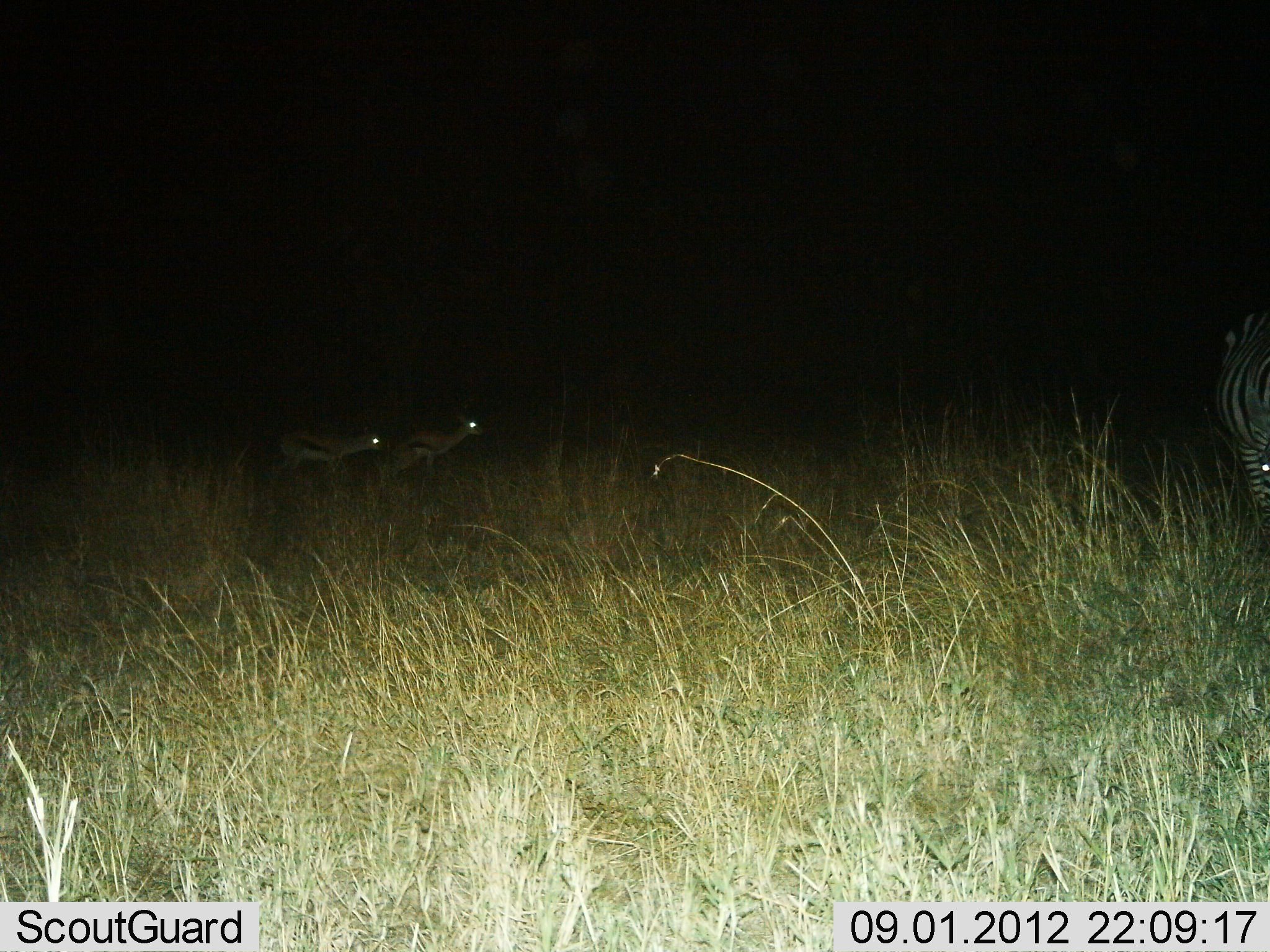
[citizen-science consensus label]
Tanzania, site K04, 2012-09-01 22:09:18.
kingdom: Animalia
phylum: Chordata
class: Mammalia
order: Artiodactyla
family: Bovidae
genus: Eudorcas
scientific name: Eudorcas thomsonii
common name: thomson's gazelle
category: gazellethomsons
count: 2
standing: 45%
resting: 0%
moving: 55%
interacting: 0%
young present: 0%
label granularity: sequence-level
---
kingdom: Animalia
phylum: Chordata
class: Mammalia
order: Perissodactyla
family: Equidae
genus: Equus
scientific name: Equus quagga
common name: plains zebra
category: zebra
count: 1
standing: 100%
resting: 0%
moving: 0%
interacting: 0%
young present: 0%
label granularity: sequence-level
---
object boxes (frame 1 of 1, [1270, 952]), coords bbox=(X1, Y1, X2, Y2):
animal: bbox=(1217, 309, 1270, 540); bbox=(378, 411, 484, 480); bbox=(275, 422, 384, 478)